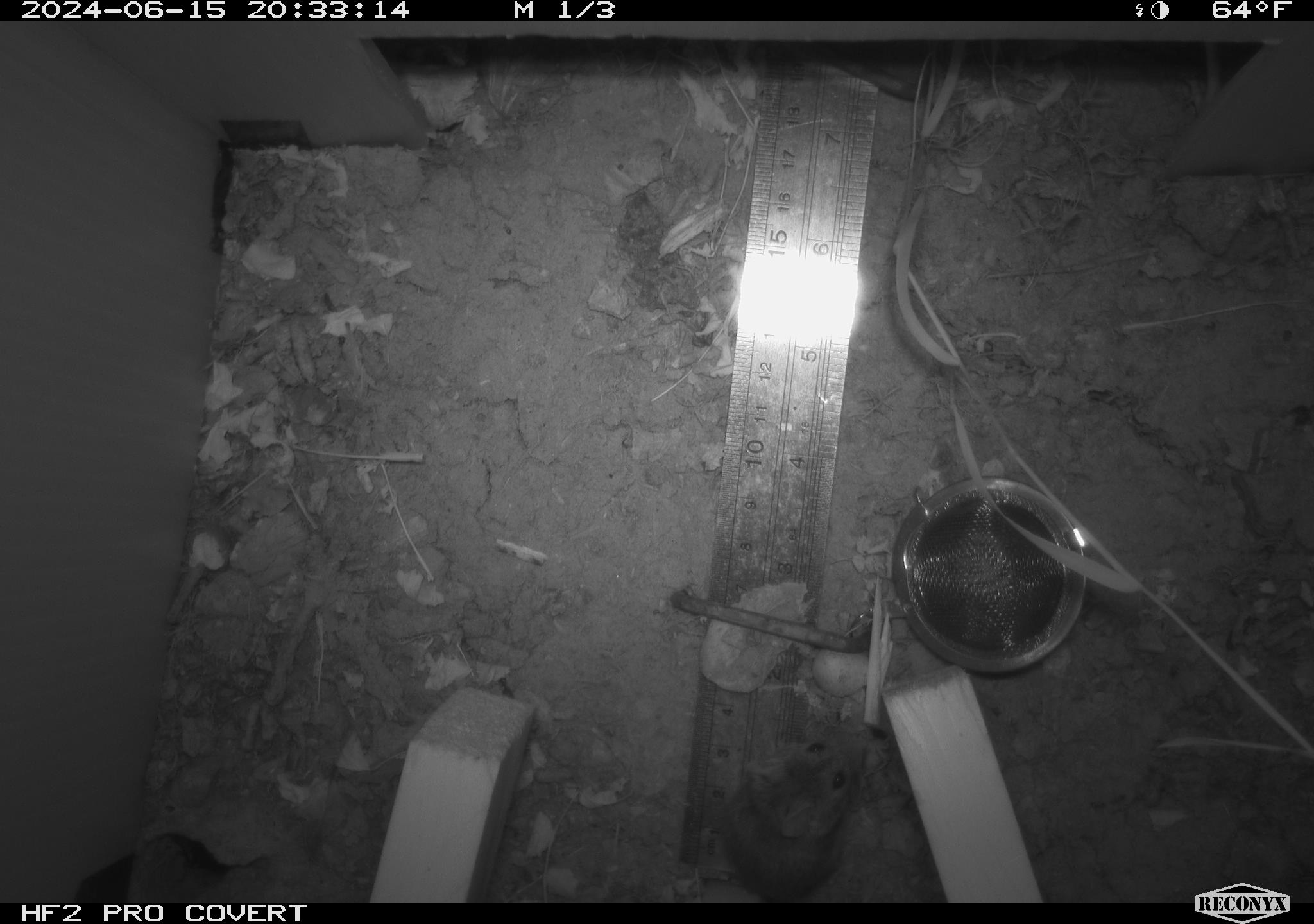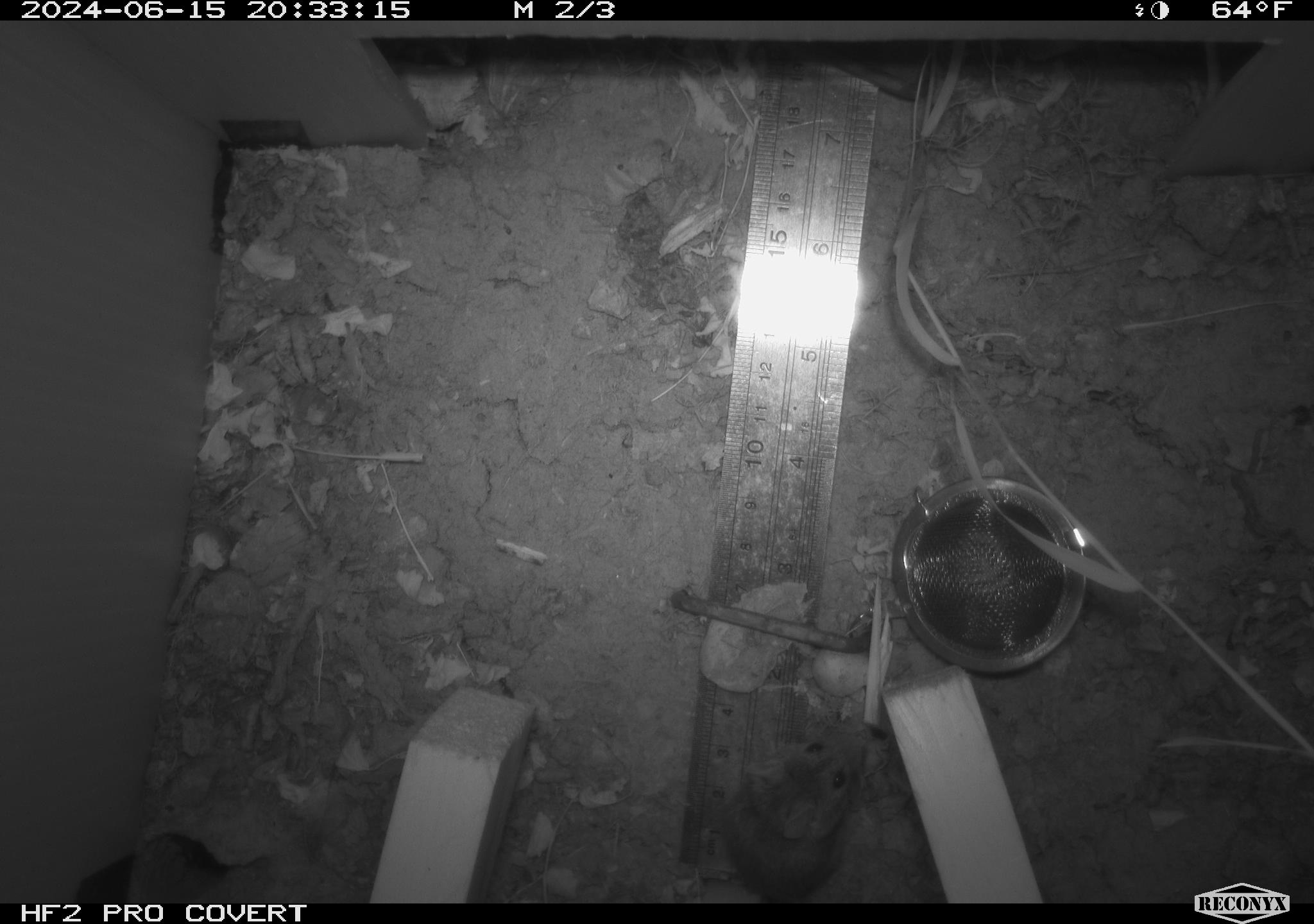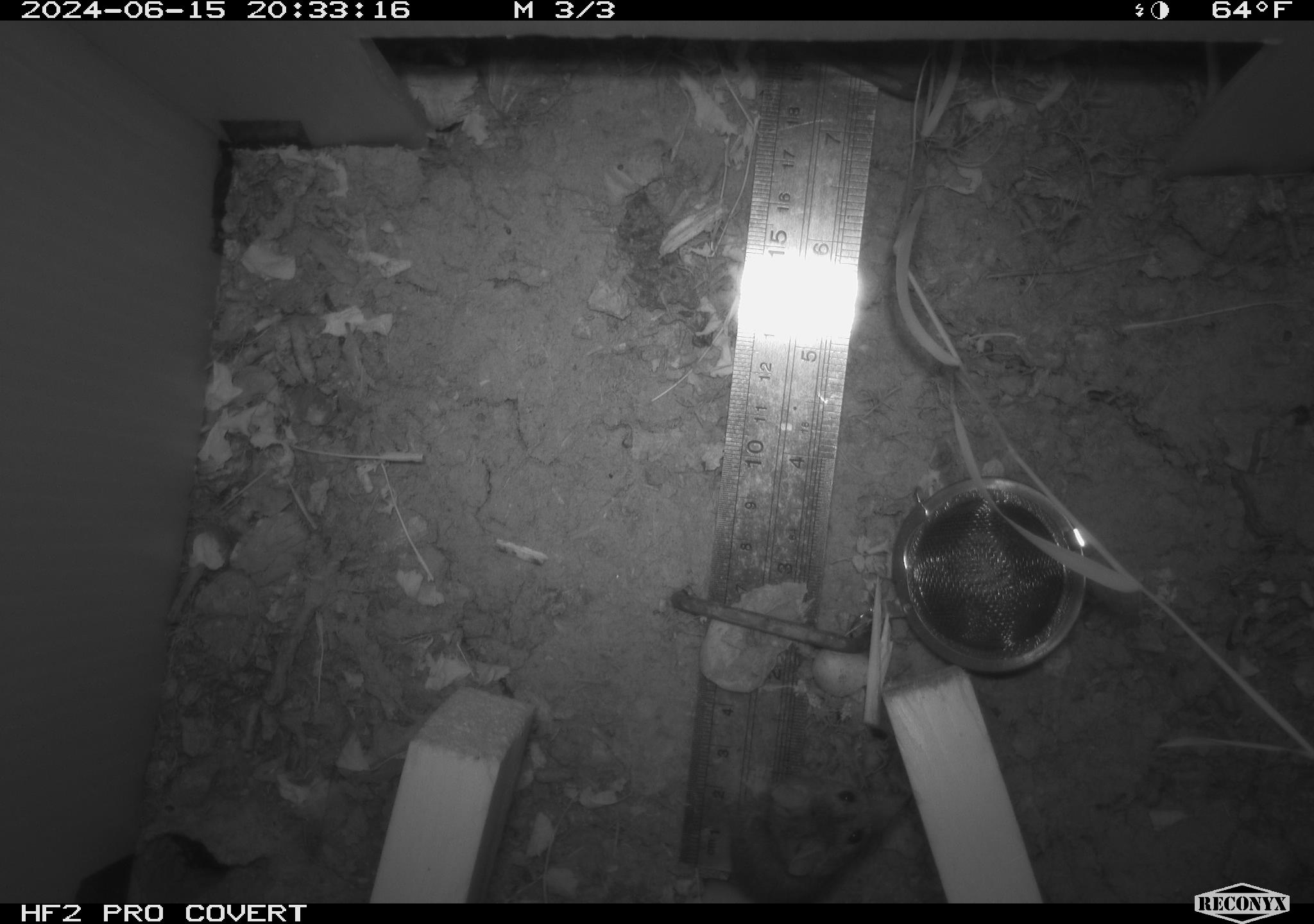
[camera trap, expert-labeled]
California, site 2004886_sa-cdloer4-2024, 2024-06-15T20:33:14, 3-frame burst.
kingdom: Animalia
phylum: Chordata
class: Mammalia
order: Rodentia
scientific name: Rodentia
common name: rodent